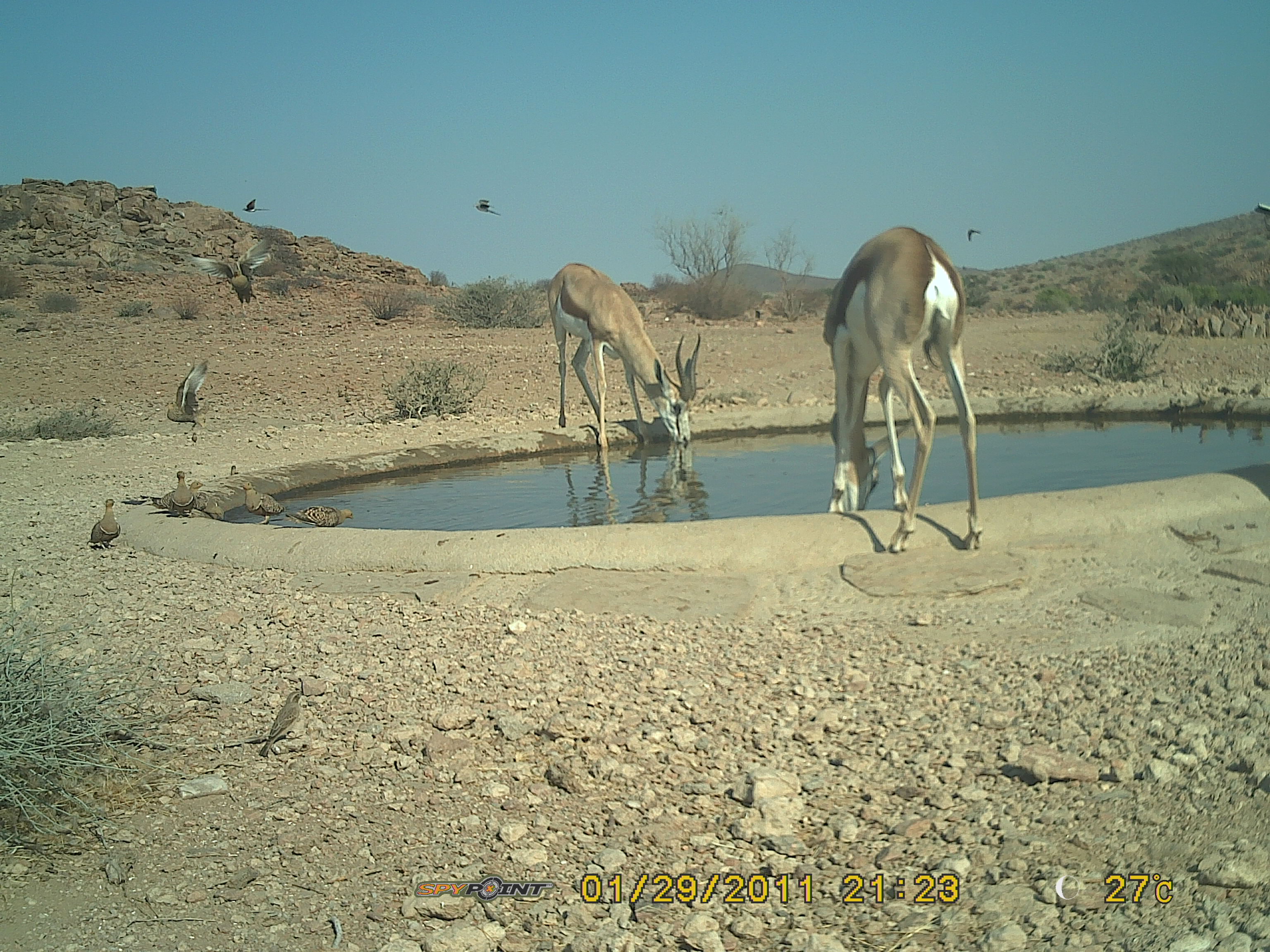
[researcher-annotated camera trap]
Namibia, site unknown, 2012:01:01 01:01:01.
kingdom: Animalia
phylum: Chordata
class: Mammalia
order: Artiodactyla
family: Bovidae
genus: Antidorcas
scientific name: Antidorcas marsupialis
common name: springbok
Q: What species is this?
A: Antidorcas marsupialis (springbok).